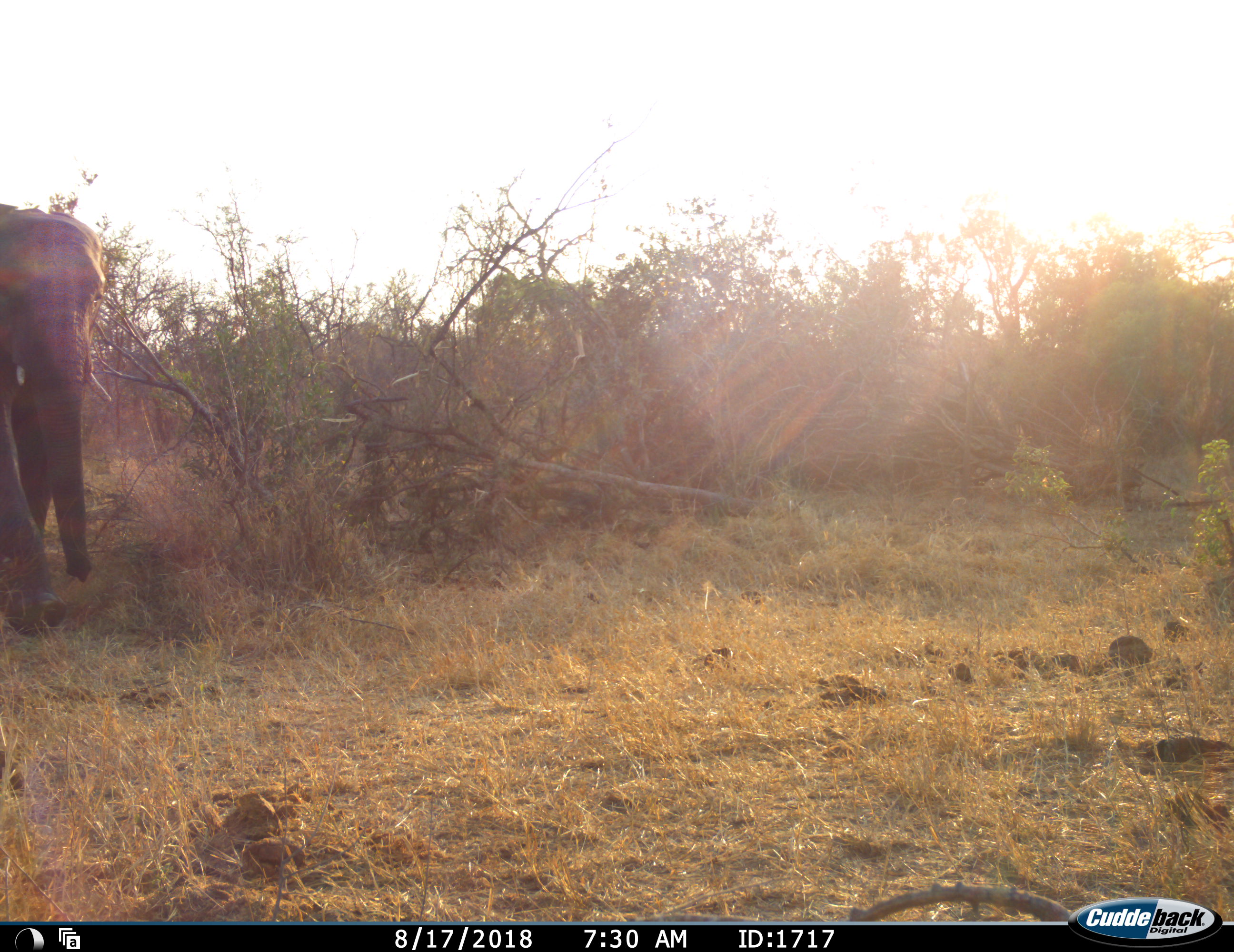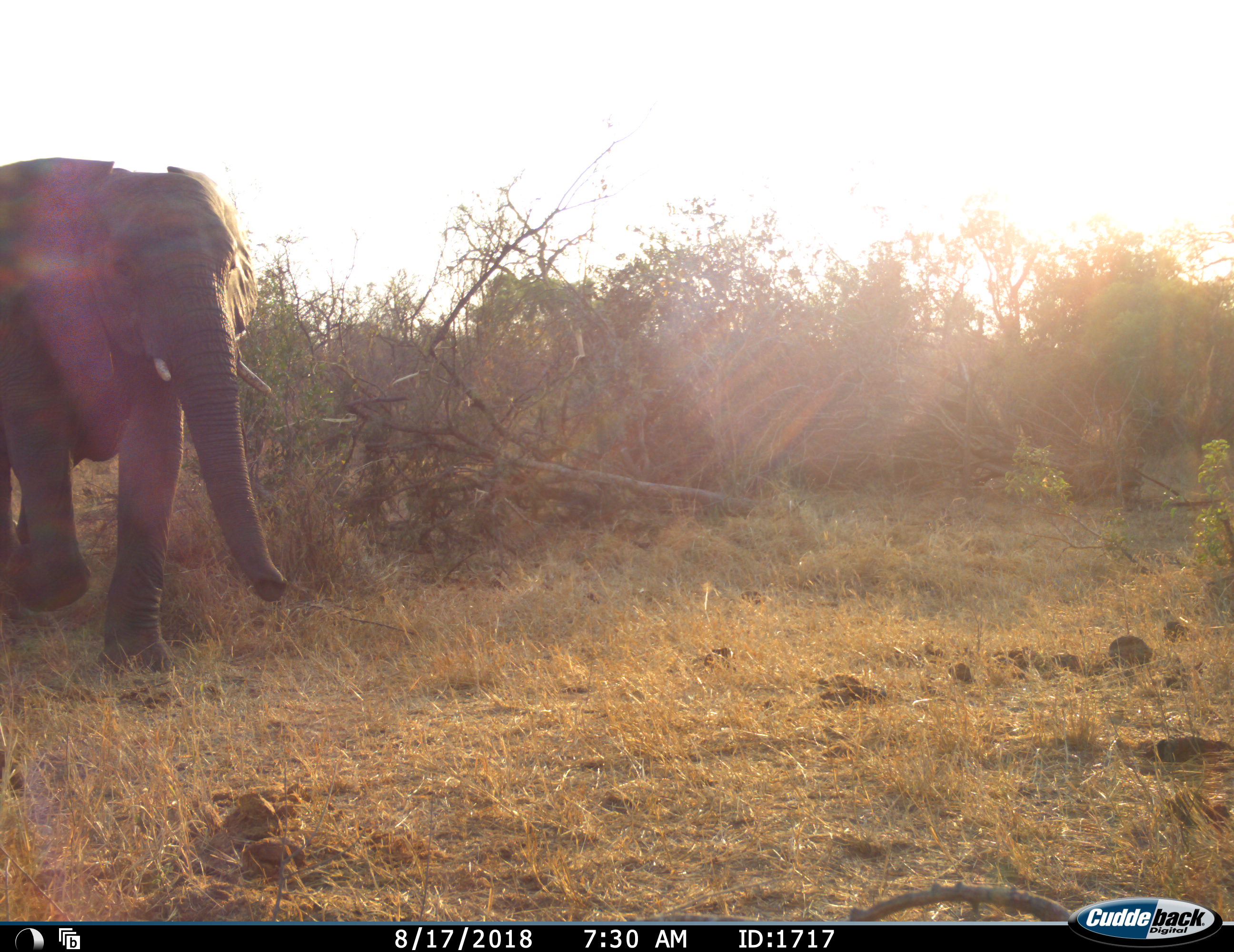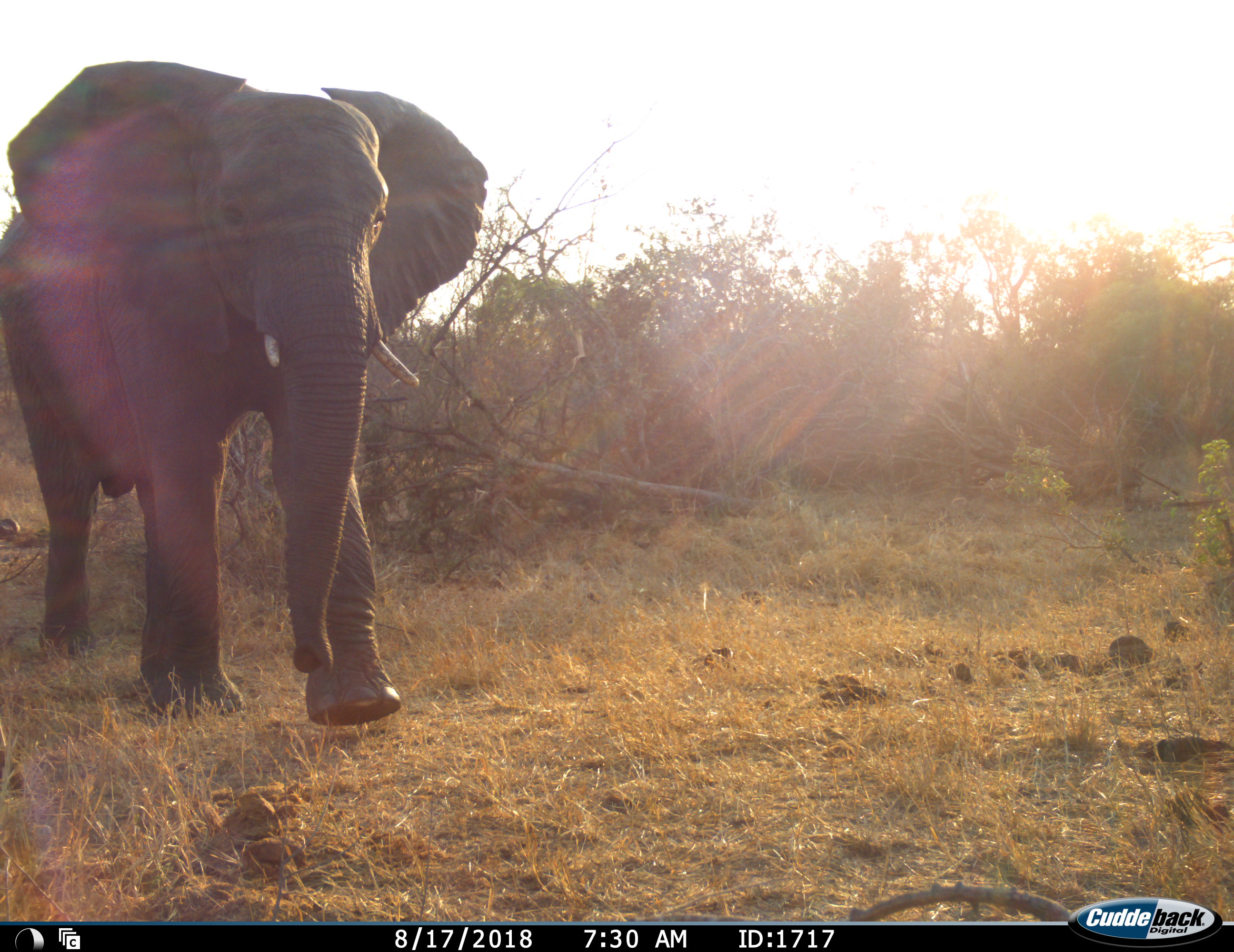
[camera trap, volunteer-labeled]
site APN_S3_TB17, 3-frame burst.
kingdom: Animalia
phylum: Chordata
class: Mammalia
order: Proboscidea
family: Elephantidae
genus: Loxodonta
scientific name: Loxodonta africana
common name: african bush elephant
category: elephant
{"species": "elephant (african bush elephant) (Loxodonta africana)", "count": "1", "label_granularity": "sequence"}